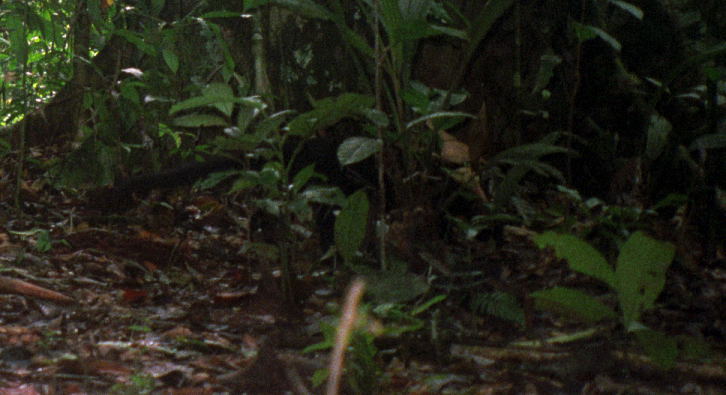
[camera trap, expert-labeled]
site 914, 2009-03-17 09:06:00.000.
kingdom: Animalia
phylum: Chordata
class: Mammalia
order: Carnivora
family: Mustelidae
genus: Eira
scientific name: Eira barbara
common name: tayra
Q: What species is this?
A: Eira barbara (tayra).